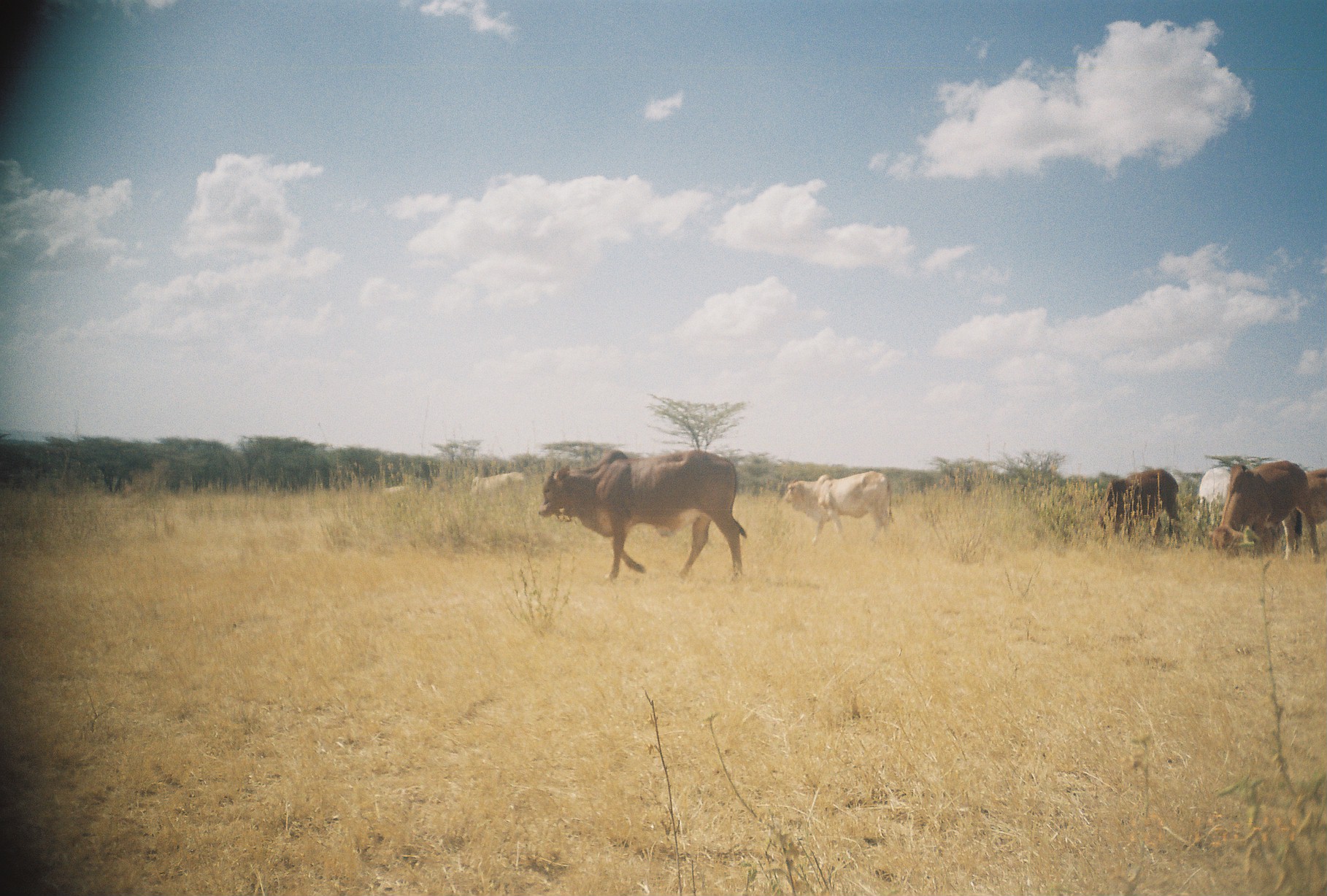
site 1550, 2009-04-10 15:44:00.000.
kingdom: Animalia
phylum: Chordata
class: Mammalia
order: Artiodactyla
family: Bovidae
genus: Bos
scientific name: Bos taurus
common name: domestic cattle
Bos taurus (domestic cattle), count 8.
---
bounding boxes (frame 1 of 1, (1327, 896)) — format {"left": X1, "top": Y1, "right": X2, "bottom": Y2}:
bos taurus: {"left": 538, "top": 449, "right": 747, "bottom": 584}; {"left": 1207, "top": 460, "right": 1320, "bottom": 565}; {"left": 784, "top": 471, "right": 894, "bottom": 547}; {"left": 1253, "top": 468, "right": 1327, "bottom": 556}; {"left": 1092, "top": 468, "right": 1180, "bottom": 541}; {"left": 1192, "top": 465, "right": 1233, "bottom": 529}; {"left": 468, "top": 471, "right": 526, "bottom": 504}; {"left": 383, "top": 485, "right": 407, "bottom": 496}